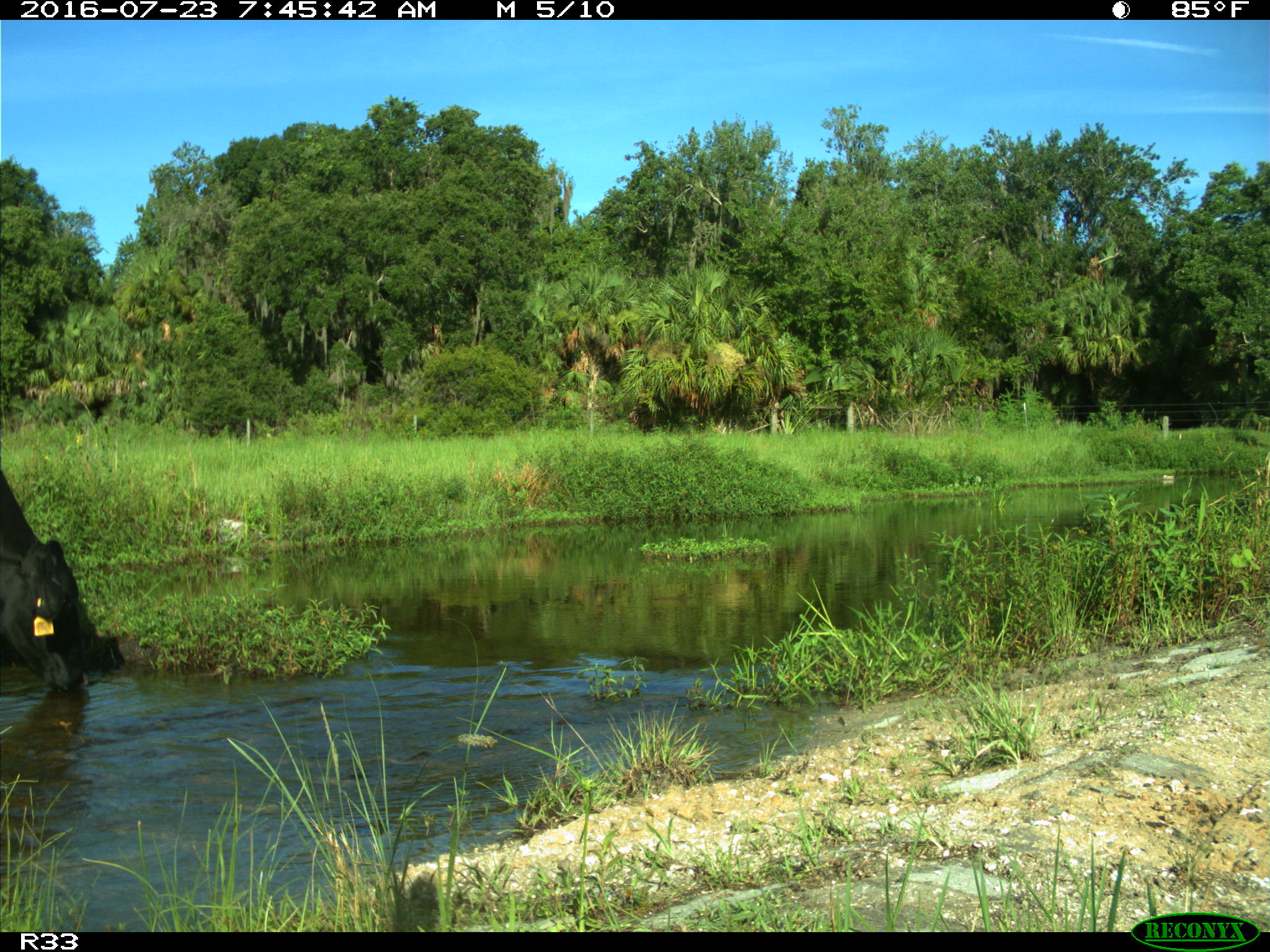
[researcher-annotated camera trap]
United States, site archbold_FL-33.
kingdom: Animalia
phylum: Chordata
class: Mammalia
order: Artiodactyla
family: Bovidae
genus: Bos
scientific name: Bos taurus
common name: domestic cow